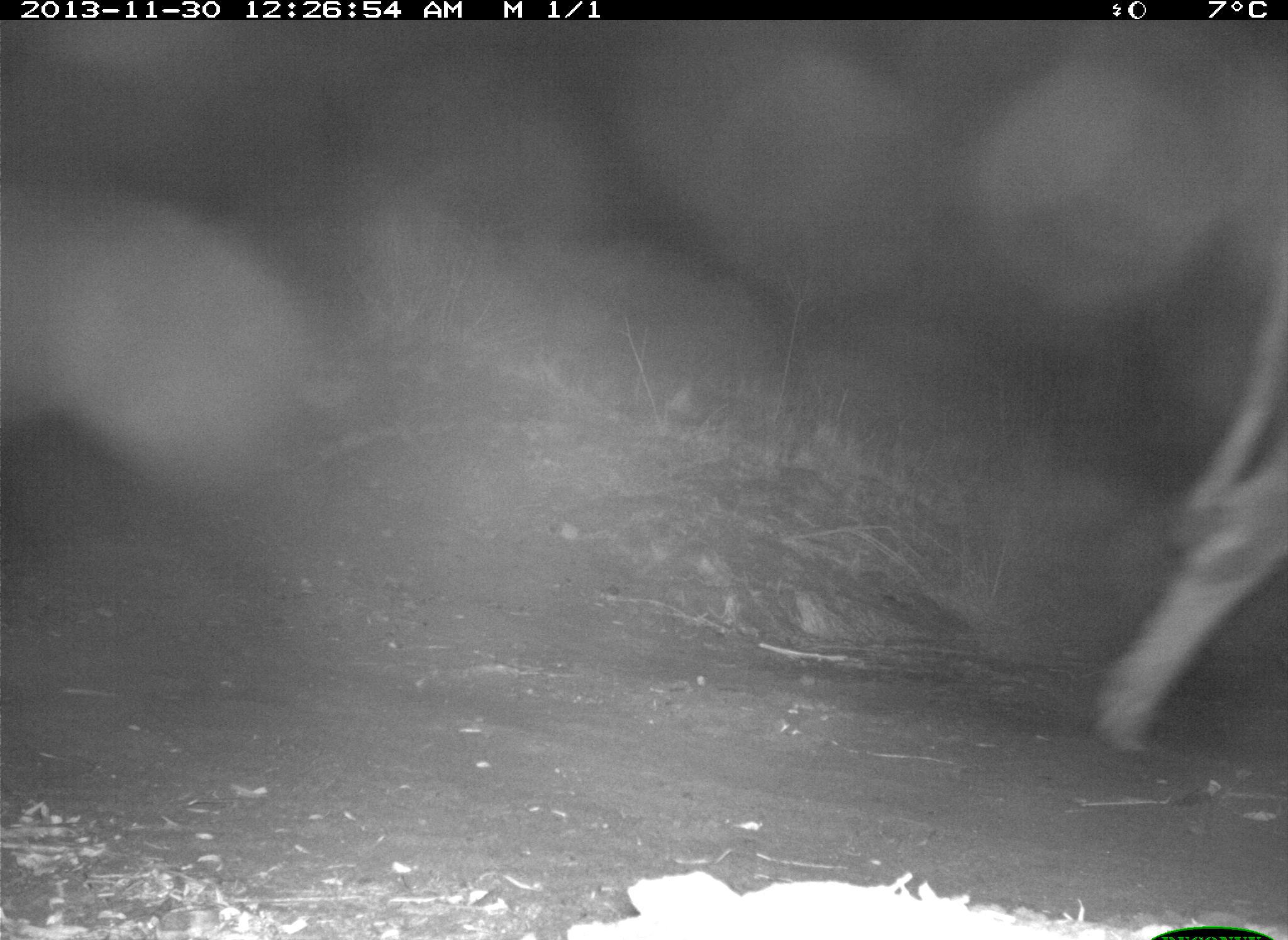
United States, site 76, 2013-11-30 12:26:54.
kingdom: Animalia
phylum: Chordata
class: Mammalia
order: Artiodactyla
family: Bovidae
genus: Bos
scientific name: Bos taurus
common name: cow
Cow (Bos taurus).